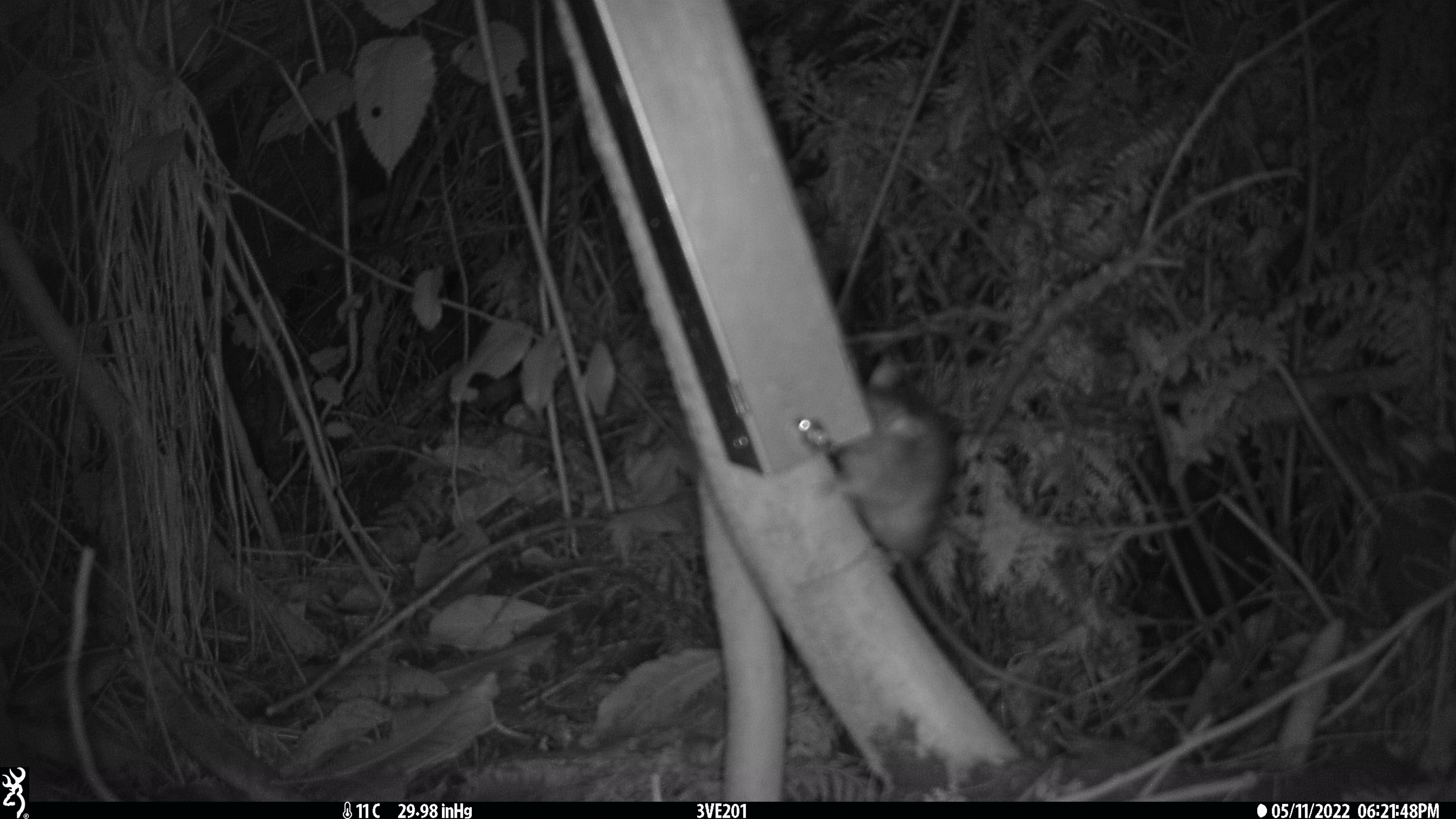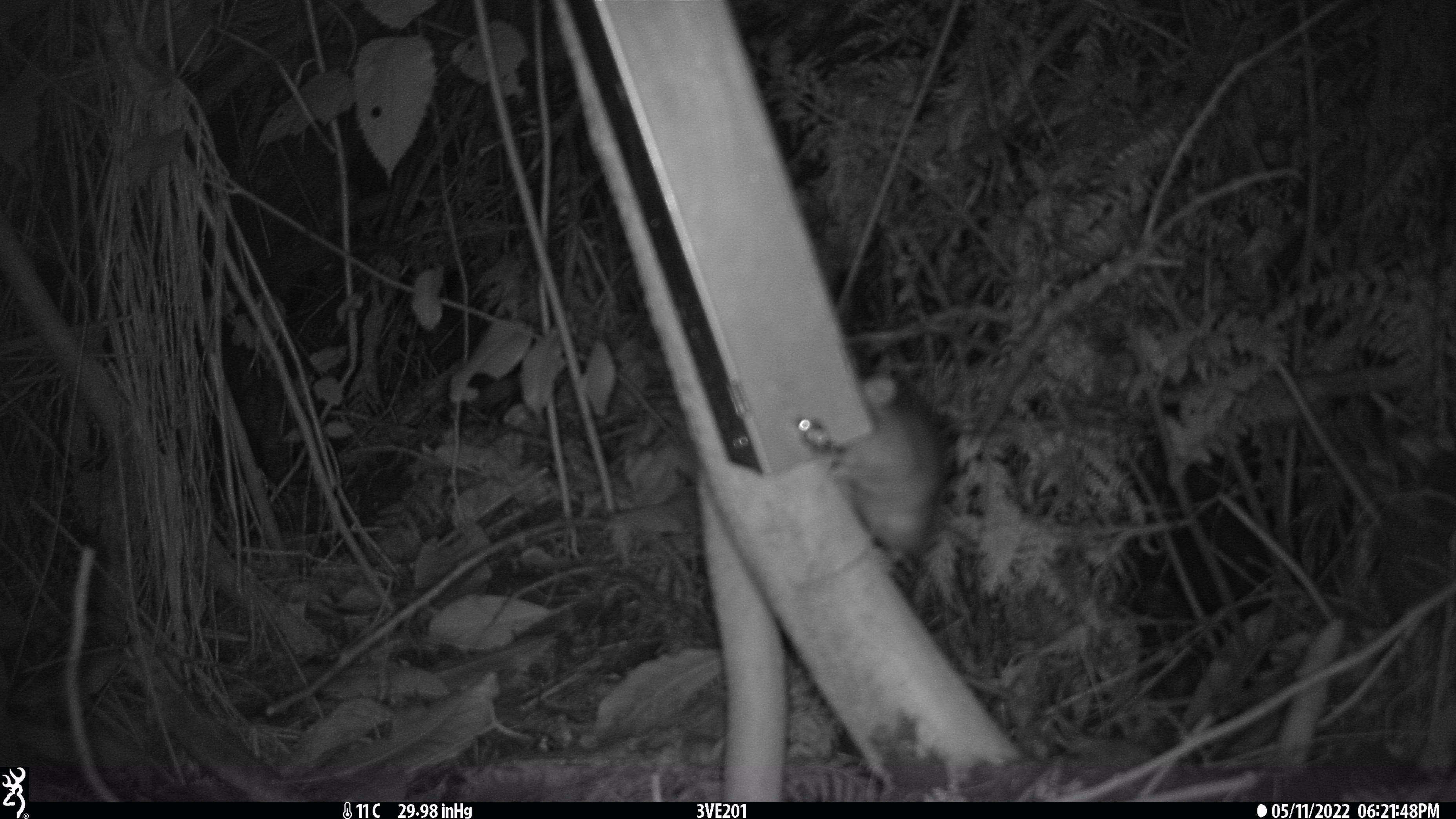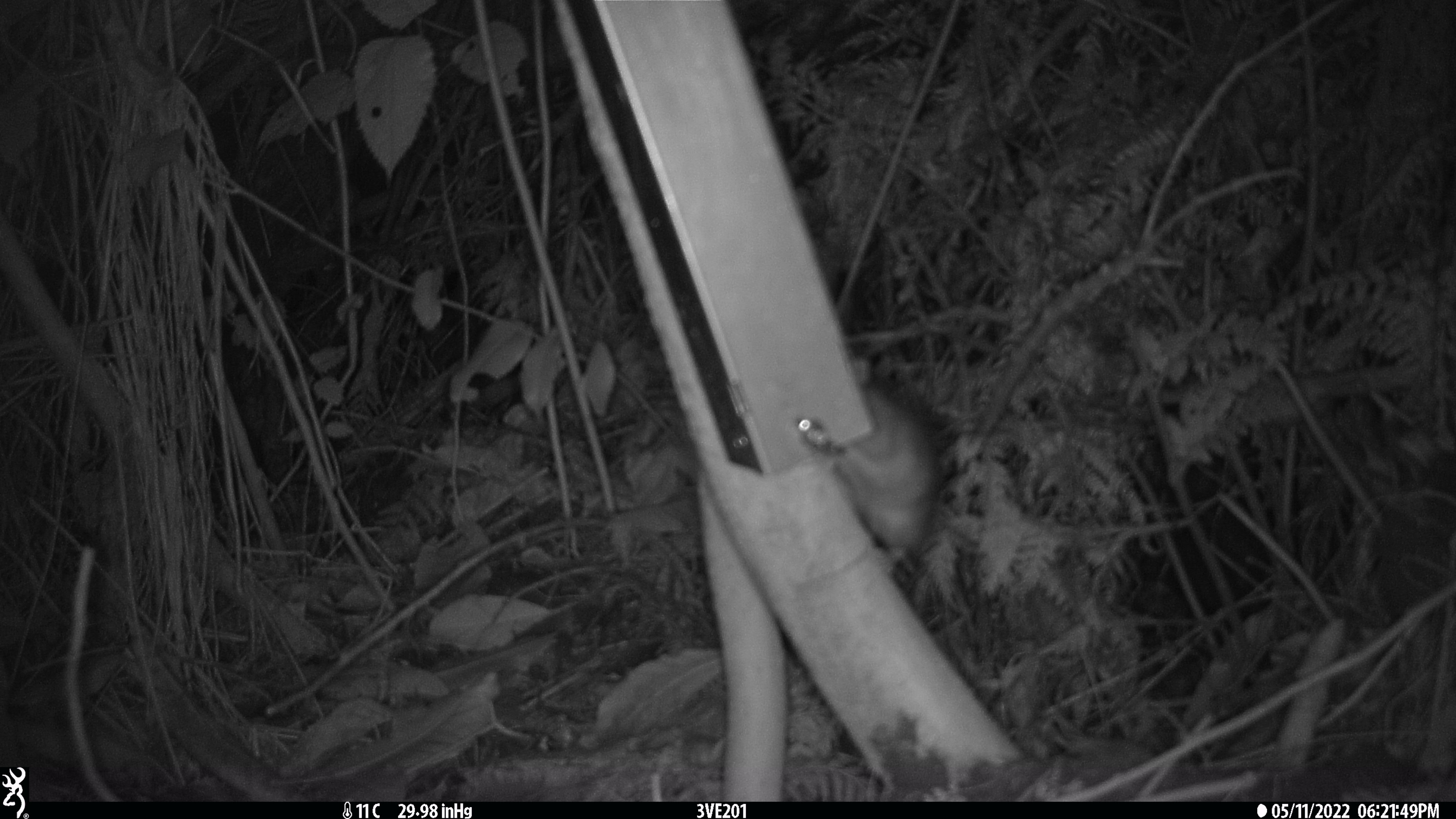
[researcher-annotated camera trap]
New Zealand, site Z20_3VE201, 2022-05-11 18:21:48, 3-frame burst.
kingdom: Animalia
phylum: Chordata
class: Mammalia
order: Rodentia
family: Muridae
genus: Rattus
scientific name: Rattus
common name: rat